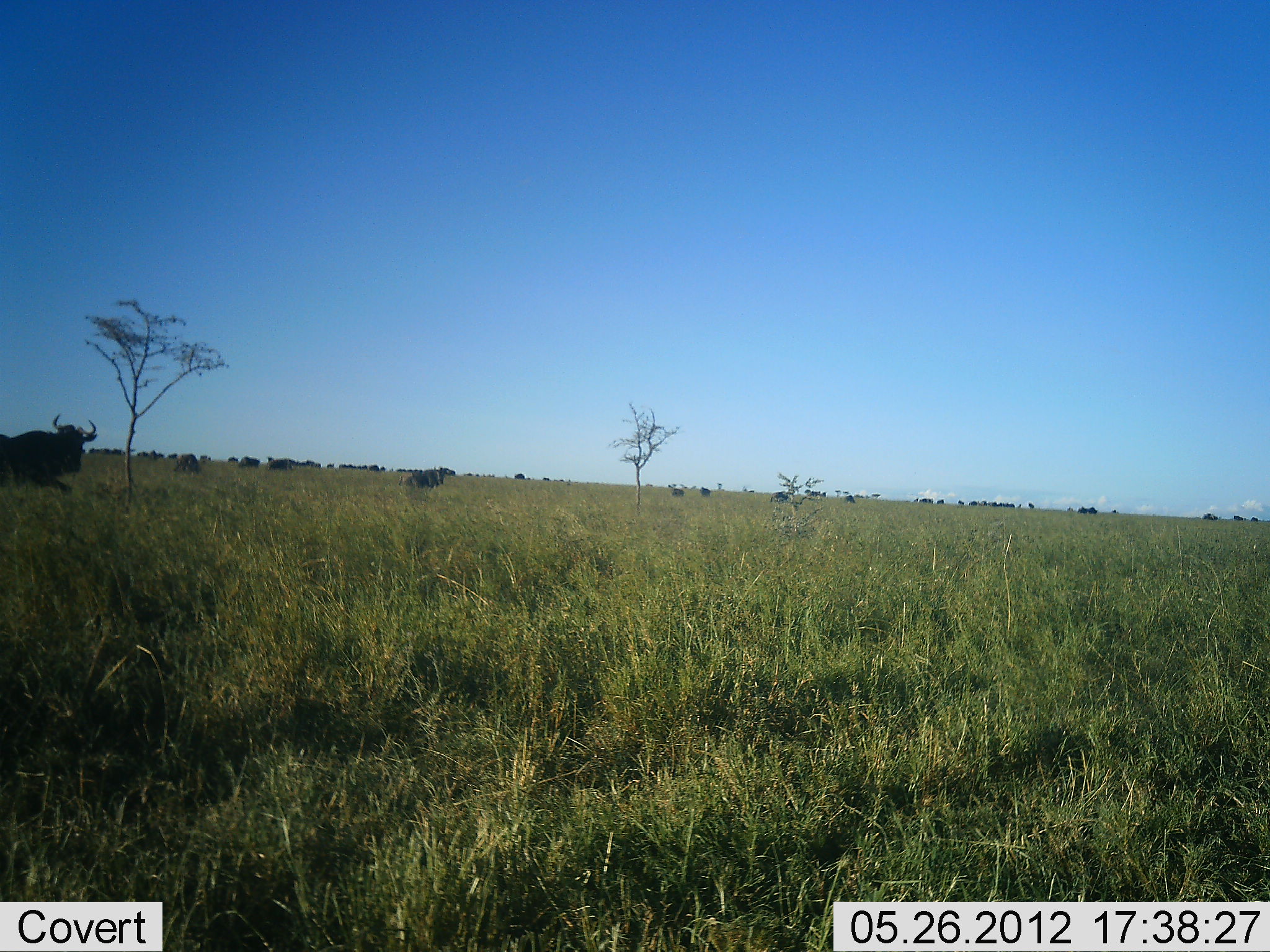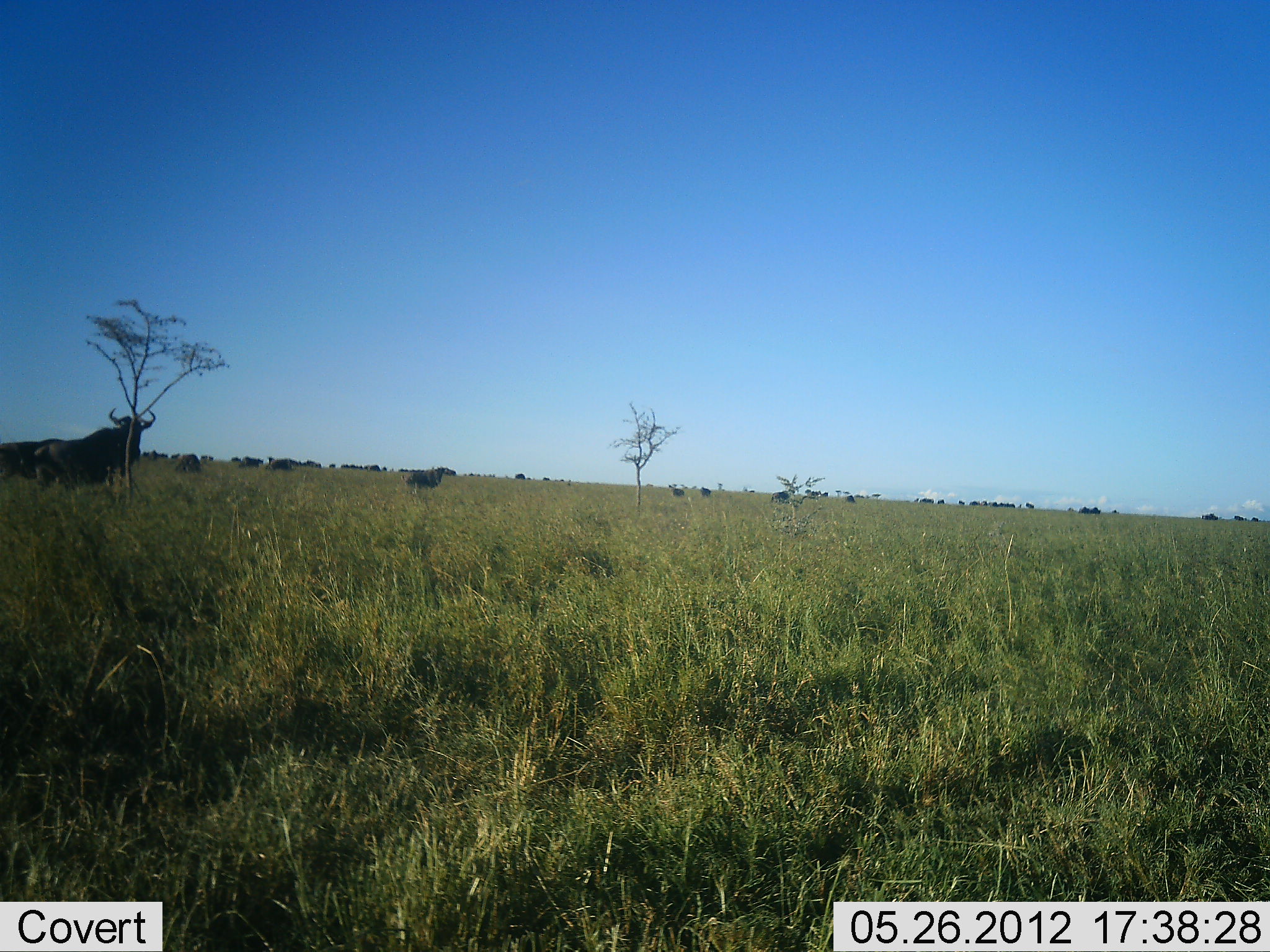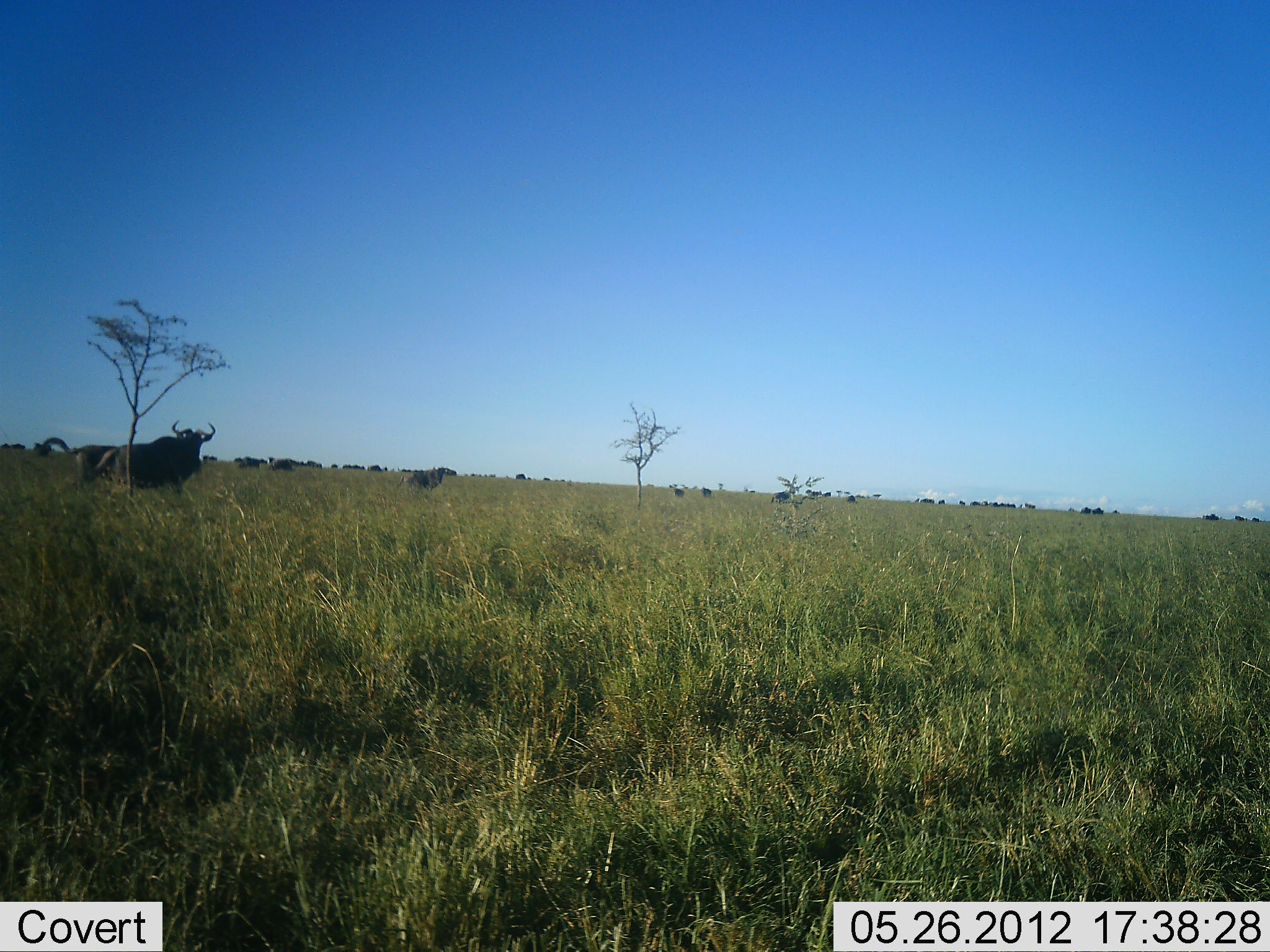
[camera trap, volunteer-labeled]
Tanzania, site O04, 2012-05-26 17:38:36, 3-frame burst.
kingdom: Animalia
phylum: Chordata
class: Mammalia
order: Artiodactyla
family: Bovidae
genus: Connochaetes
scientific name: Connochaetes taurinus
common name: blue wildebeest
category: wildebeest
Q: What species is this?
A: Wildebeest (blue wildebeest) (Connochaetes taurinus).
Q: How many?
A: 11-50.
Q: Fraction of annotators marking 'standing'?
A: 40%.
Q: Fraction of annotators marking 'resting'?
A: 0%.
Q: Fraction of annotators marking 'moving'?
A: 90%.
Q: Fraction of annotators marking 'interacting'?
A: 0%.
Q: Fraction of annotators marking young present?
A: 0%.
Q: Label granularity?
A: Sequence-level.